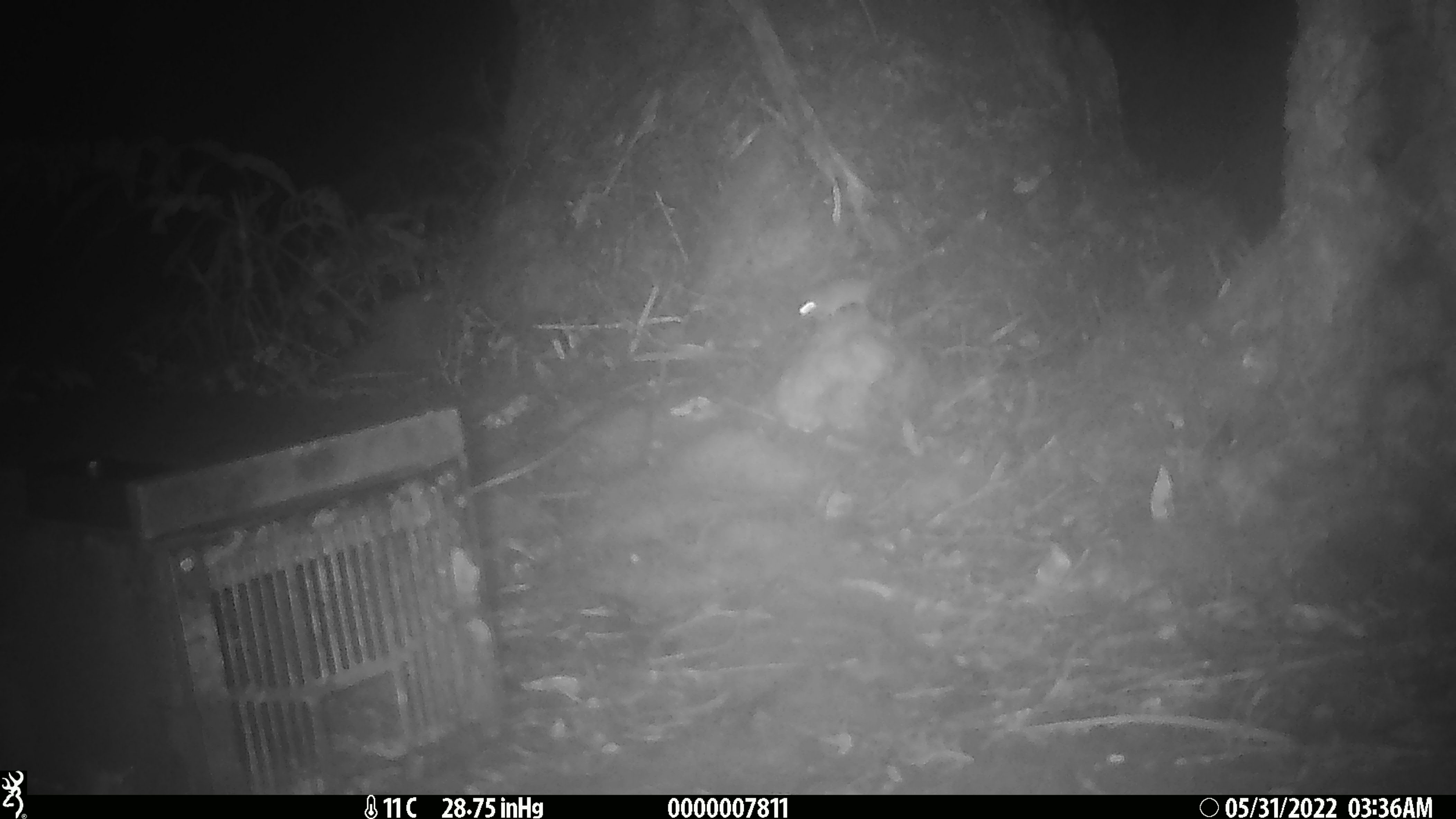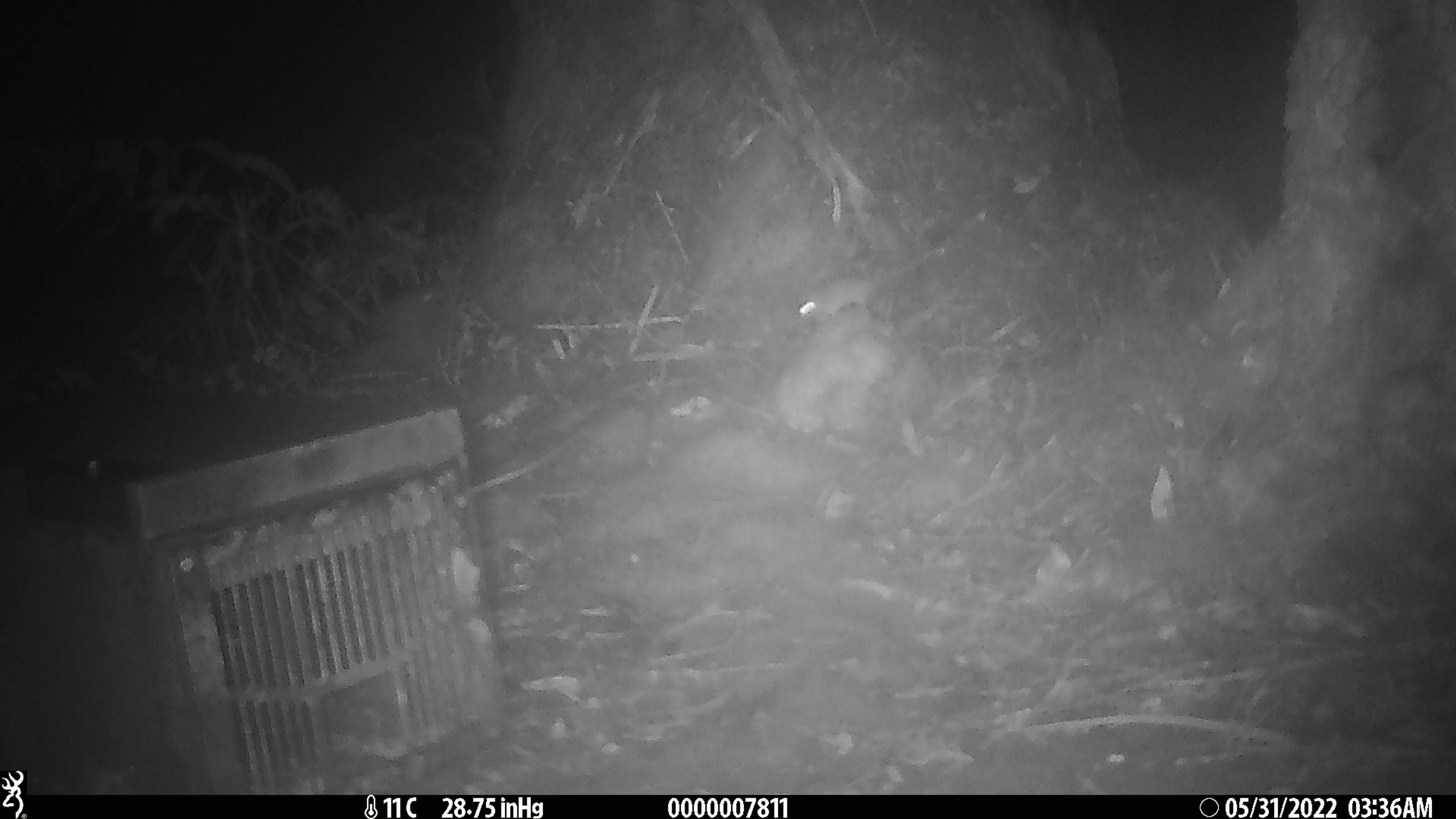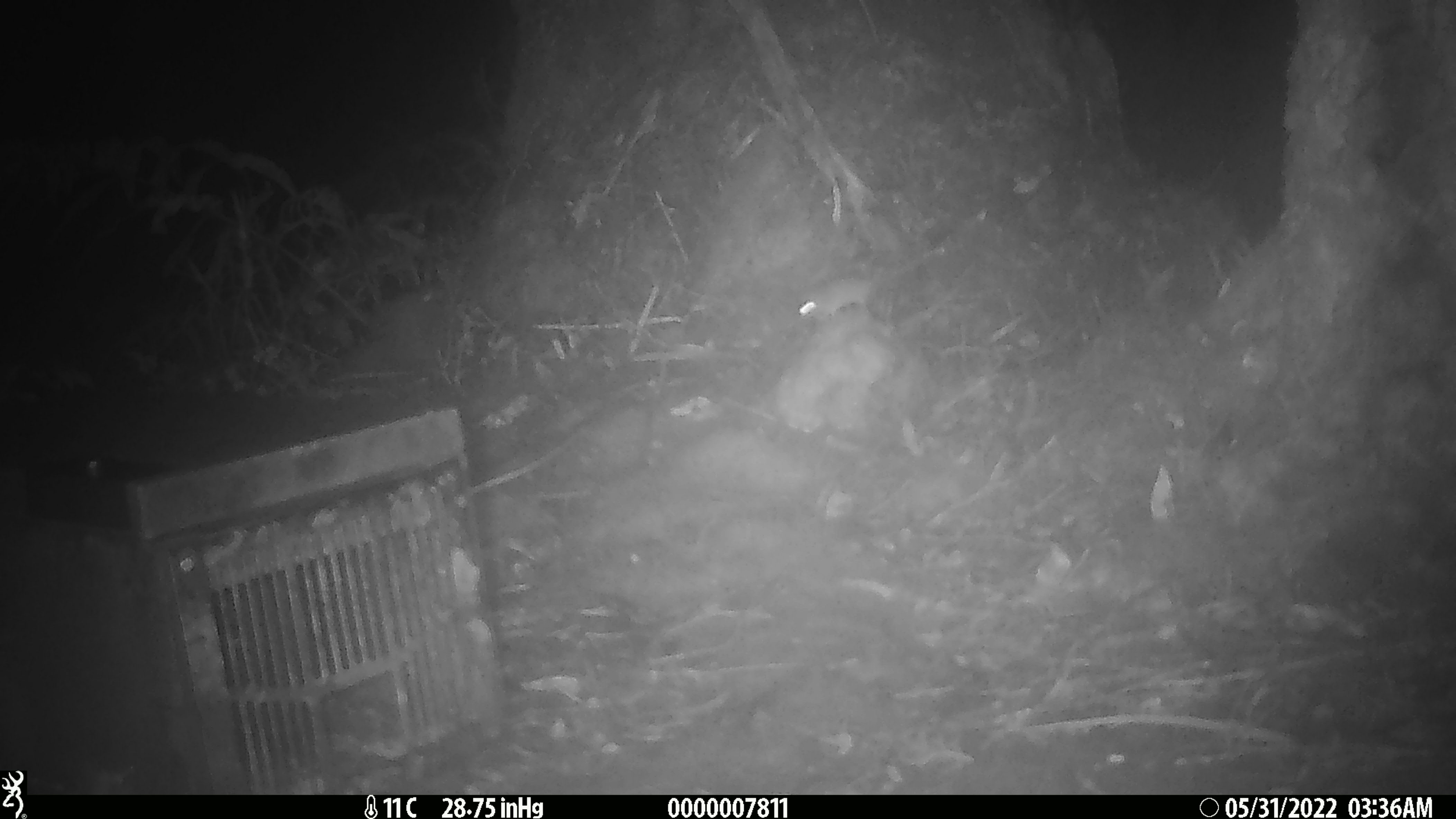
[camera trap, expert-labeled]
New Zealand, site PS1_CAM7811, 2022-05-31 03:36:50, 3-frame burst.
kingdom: Animalia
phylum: Chordata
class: Mammalia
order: Rodentia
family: Muridae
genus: Mus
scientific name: Mus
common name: mouse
Mouse (Mus).